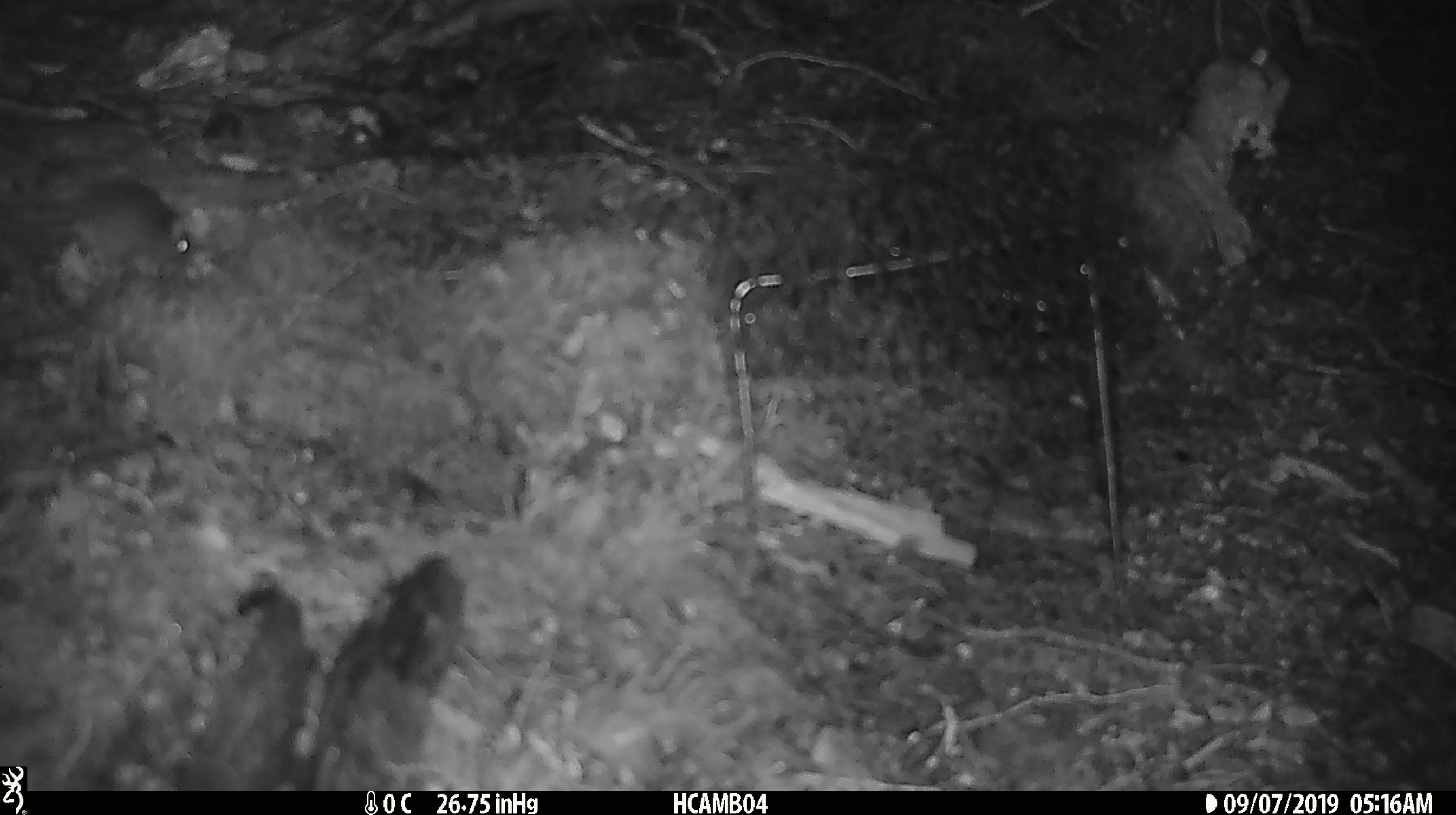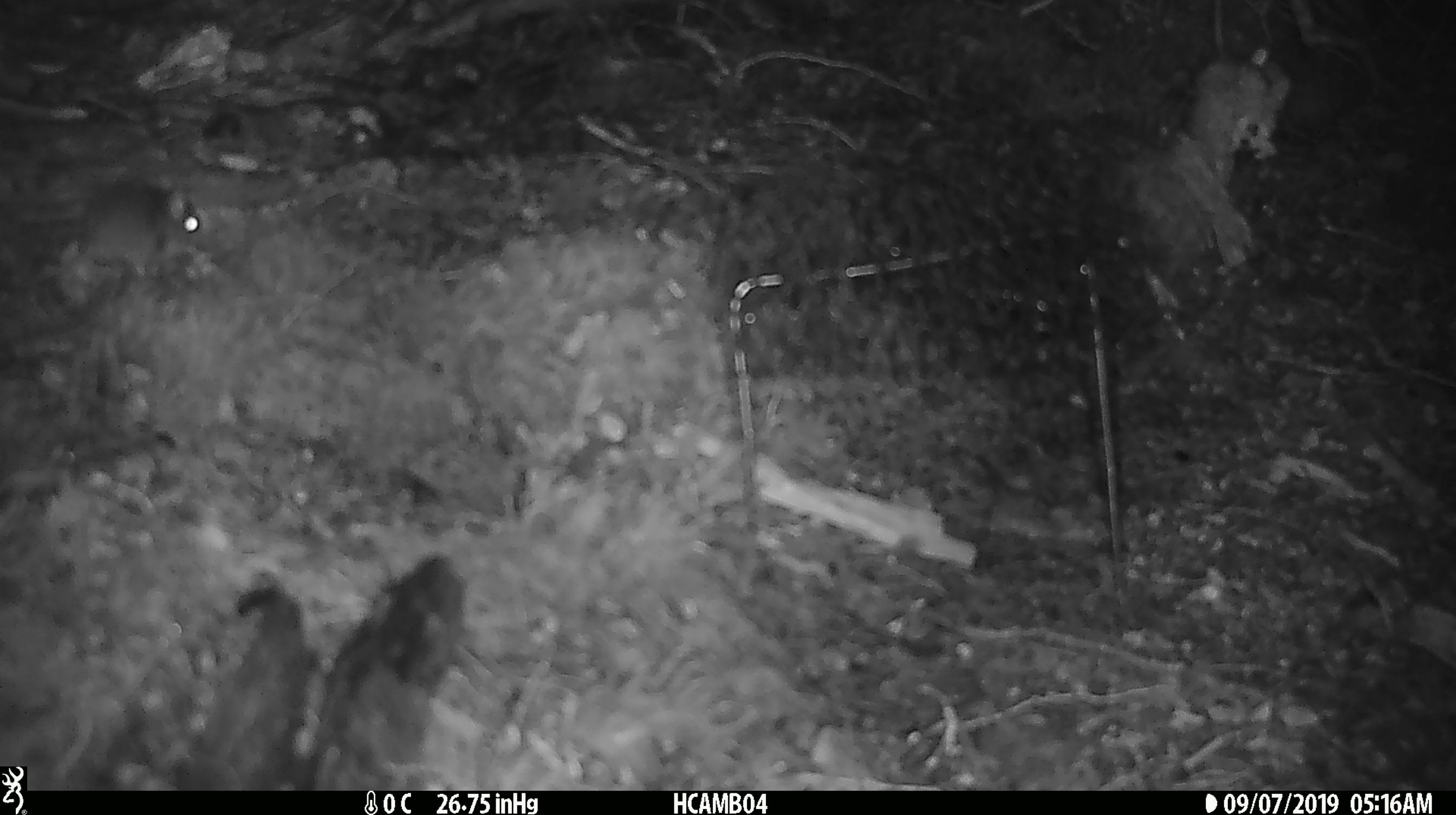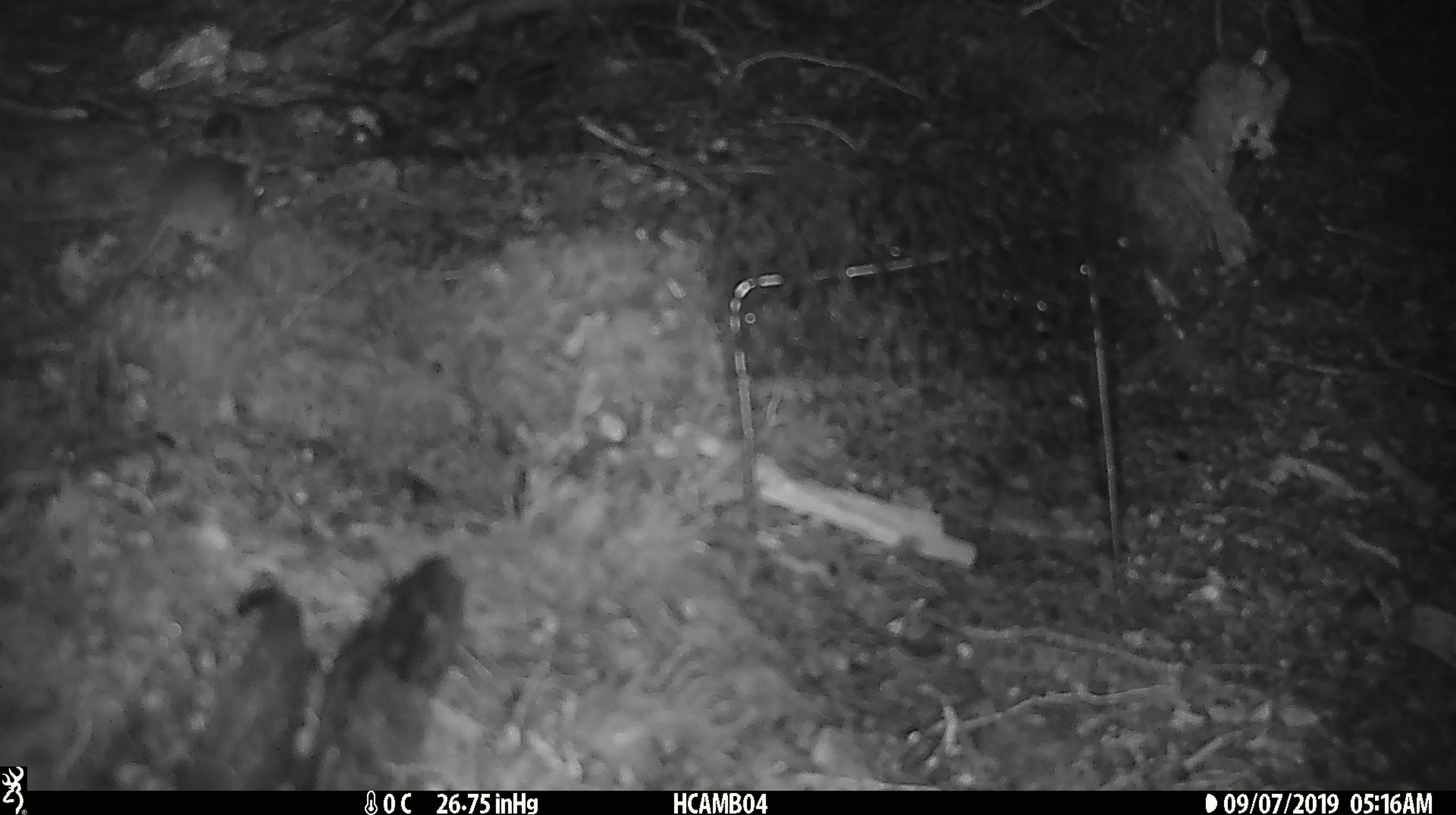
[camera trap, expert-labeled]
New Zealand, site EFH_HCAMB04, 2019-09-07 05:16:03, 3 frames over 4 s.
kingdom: Animalia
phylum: Chordata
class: Mammalia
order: Rodentia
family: Muridae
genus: Mus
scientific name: Mus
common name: mouse